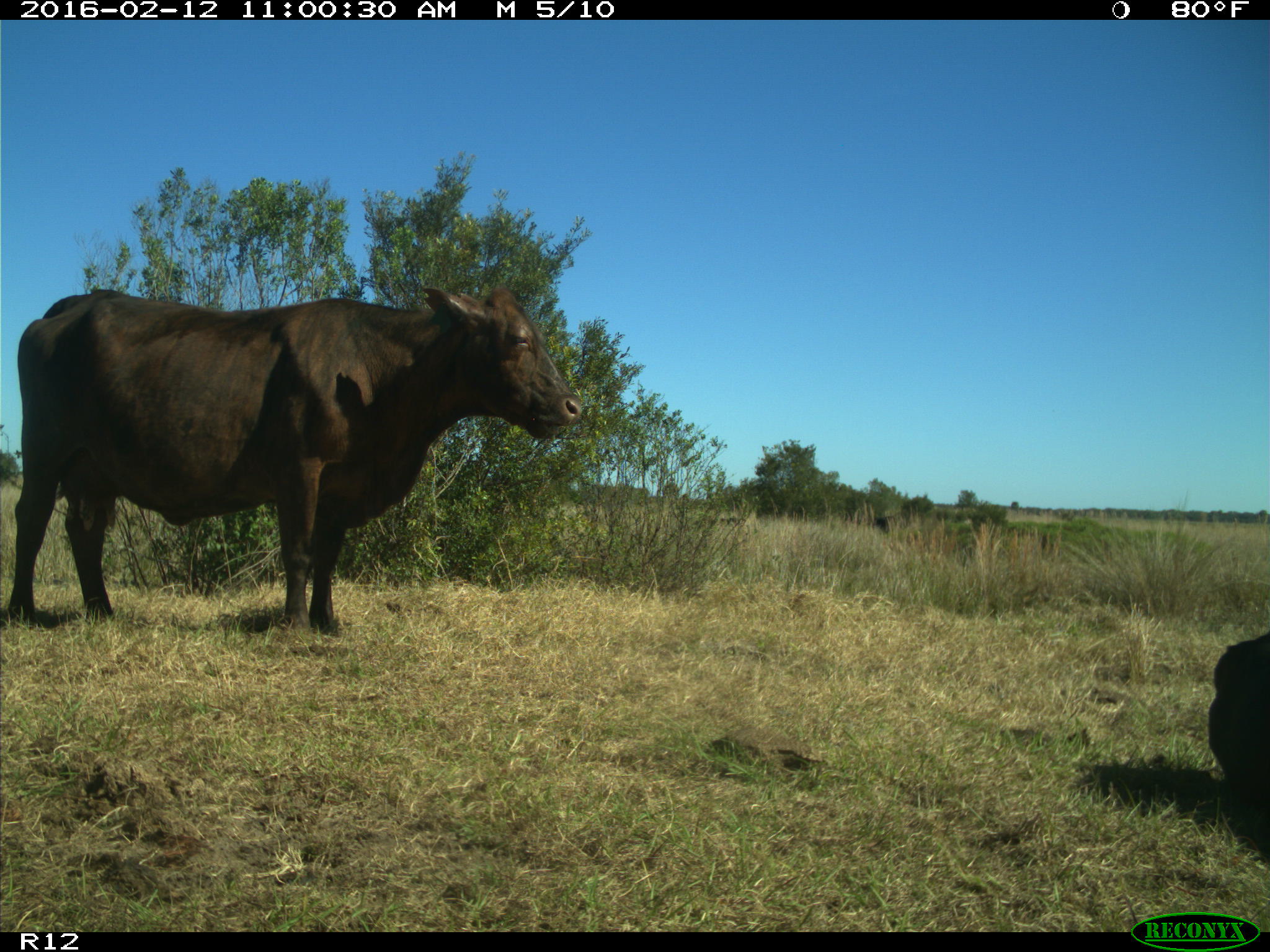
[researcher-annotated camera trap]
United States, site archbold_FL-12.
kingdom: Animalia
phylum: Chordata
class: Mammalia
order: Artiodactyla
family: Bovidae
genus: Bos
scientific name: Bos taurus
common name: domestic cow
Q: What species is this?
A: Bos taurus (domestic cow).